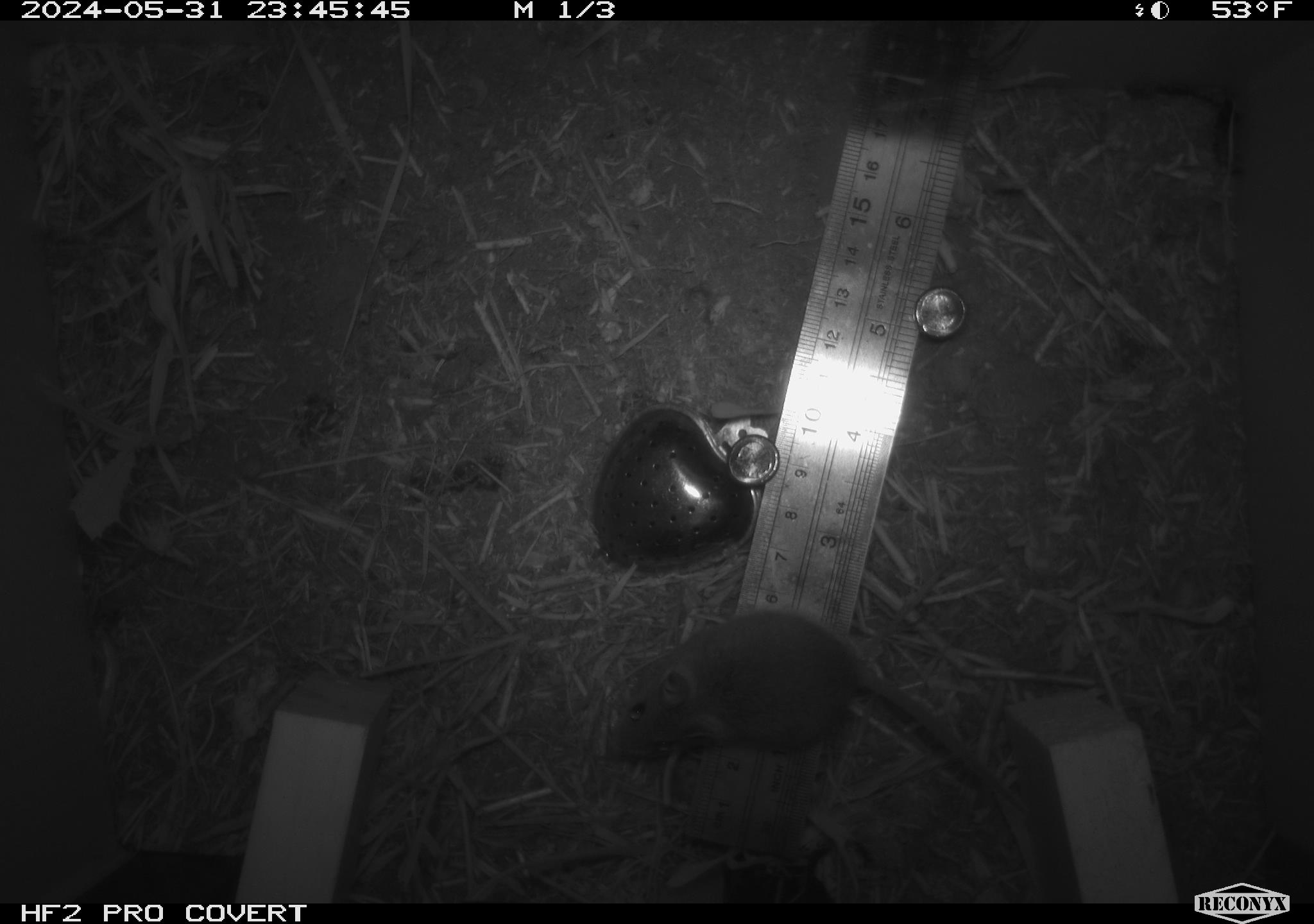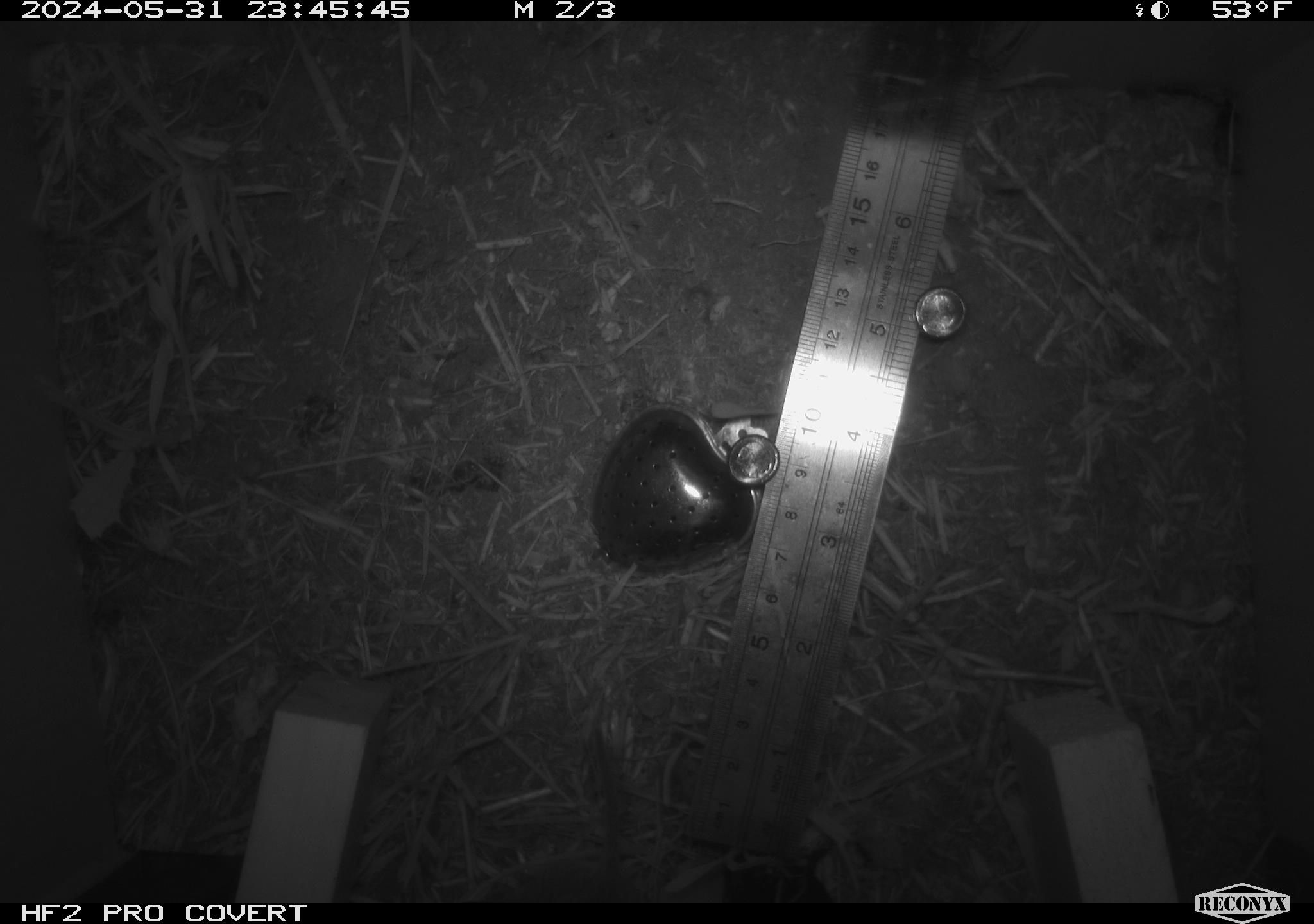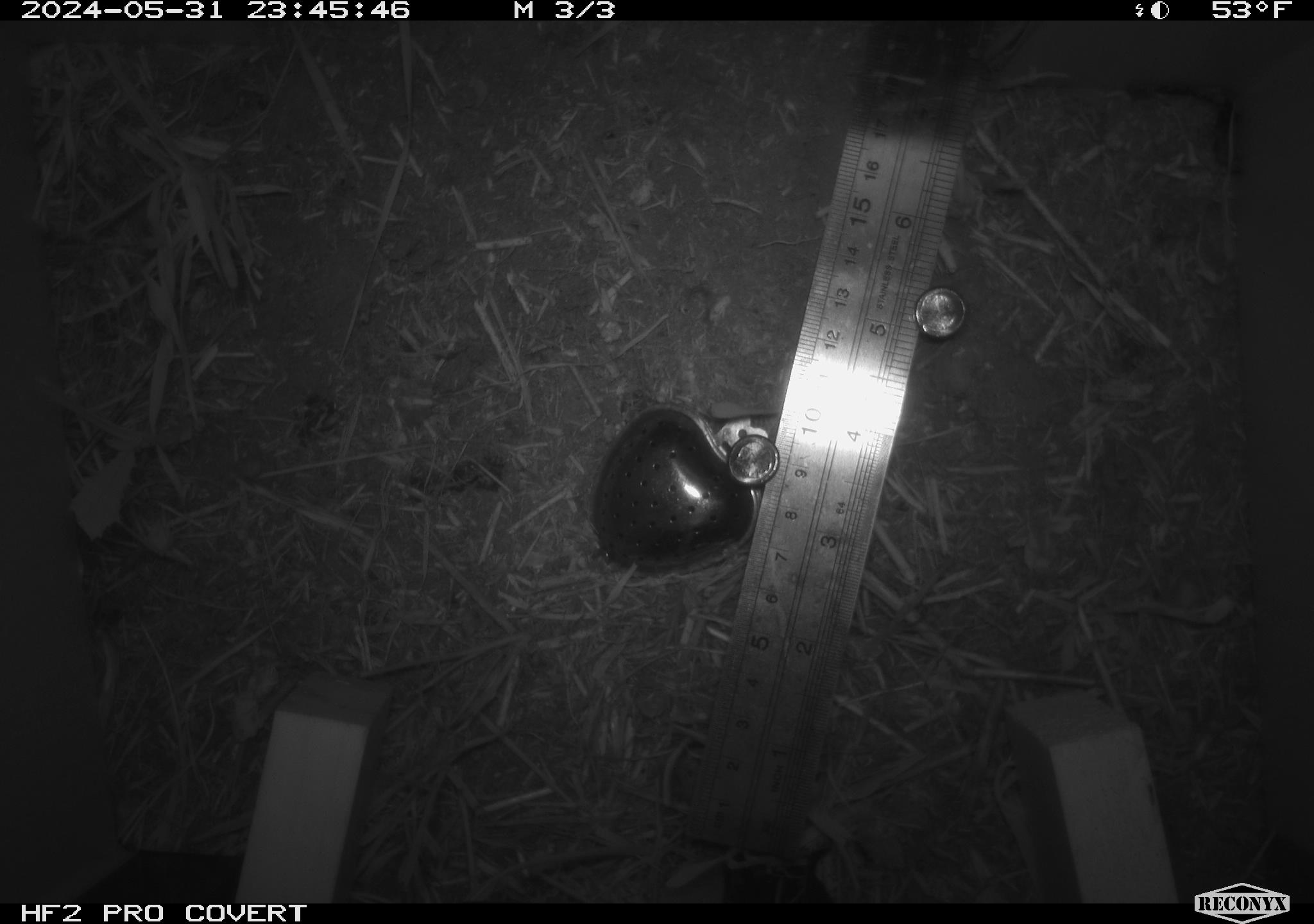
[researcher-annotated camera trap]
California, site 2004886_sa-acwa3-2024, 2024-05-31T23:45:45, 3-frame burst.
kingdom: Animalia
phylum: Chordata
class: Mammalia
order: Rodentia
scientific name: Rodentia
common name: mouse species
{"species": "mouse species (Rodentia)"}